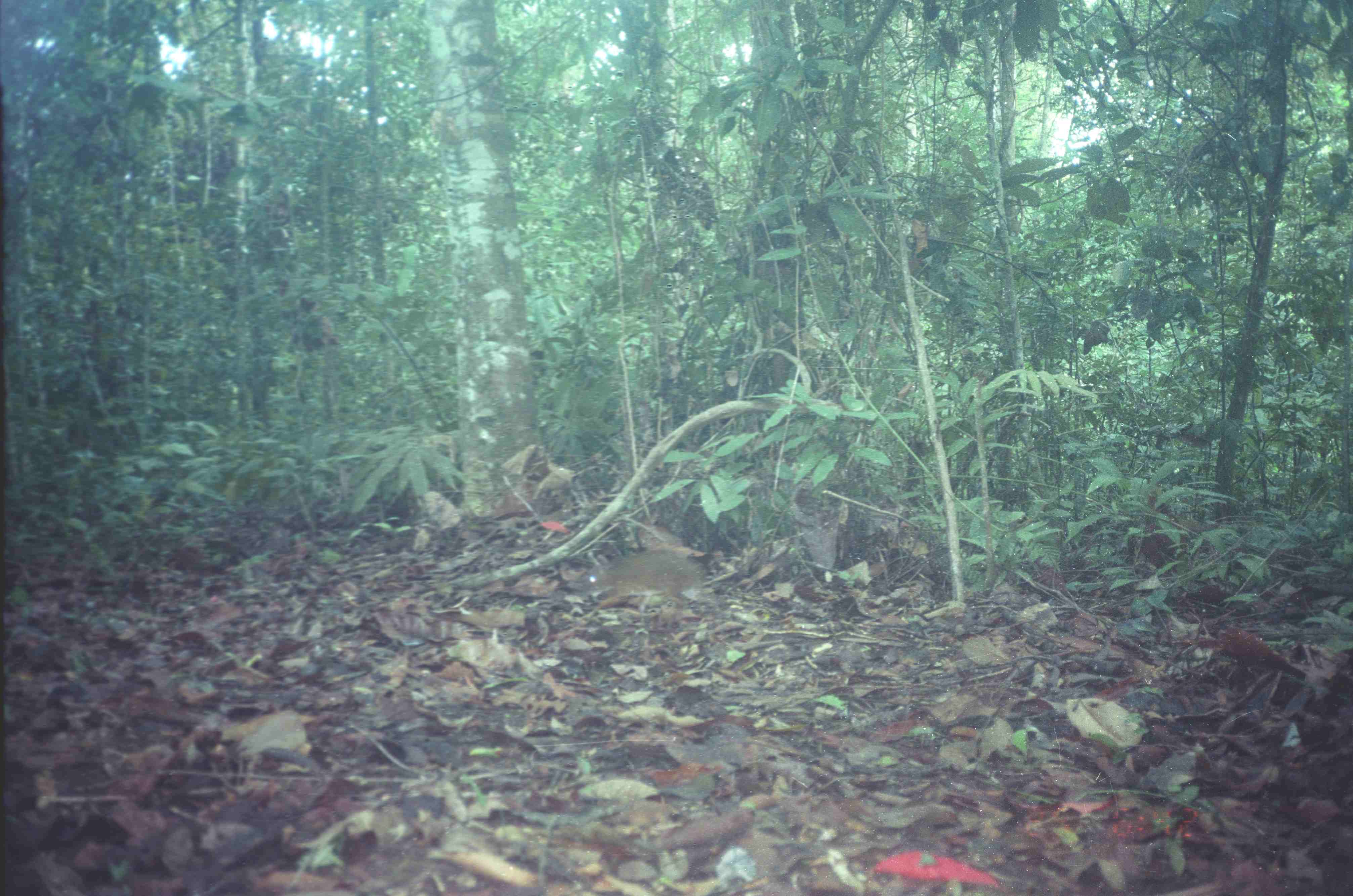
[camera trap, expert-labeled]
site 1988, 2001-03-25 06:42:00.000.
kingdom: Animalia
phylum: Chordata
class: Mammalia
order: Artiodactyla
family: Tragulidae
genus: Tragulus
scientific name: Tragulus javanicus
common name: javan chevrotain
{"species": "Tragulus javanicus (javan chevrotain)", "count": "1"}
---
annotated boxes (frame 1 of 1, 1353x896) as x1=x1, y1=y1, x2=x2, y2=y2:
tragulus javanicus: x1=579, y1=549, x2=707, y2=612